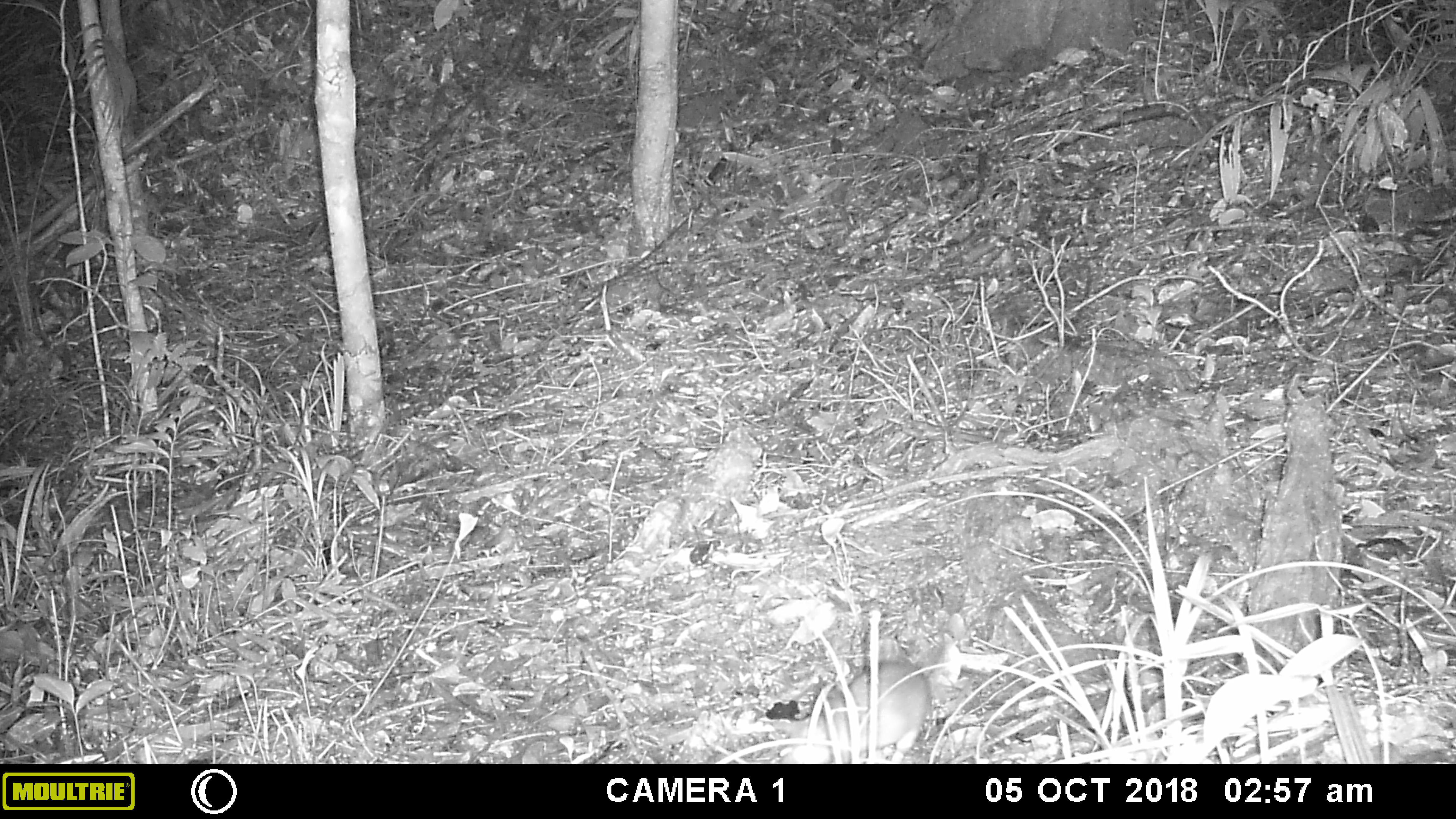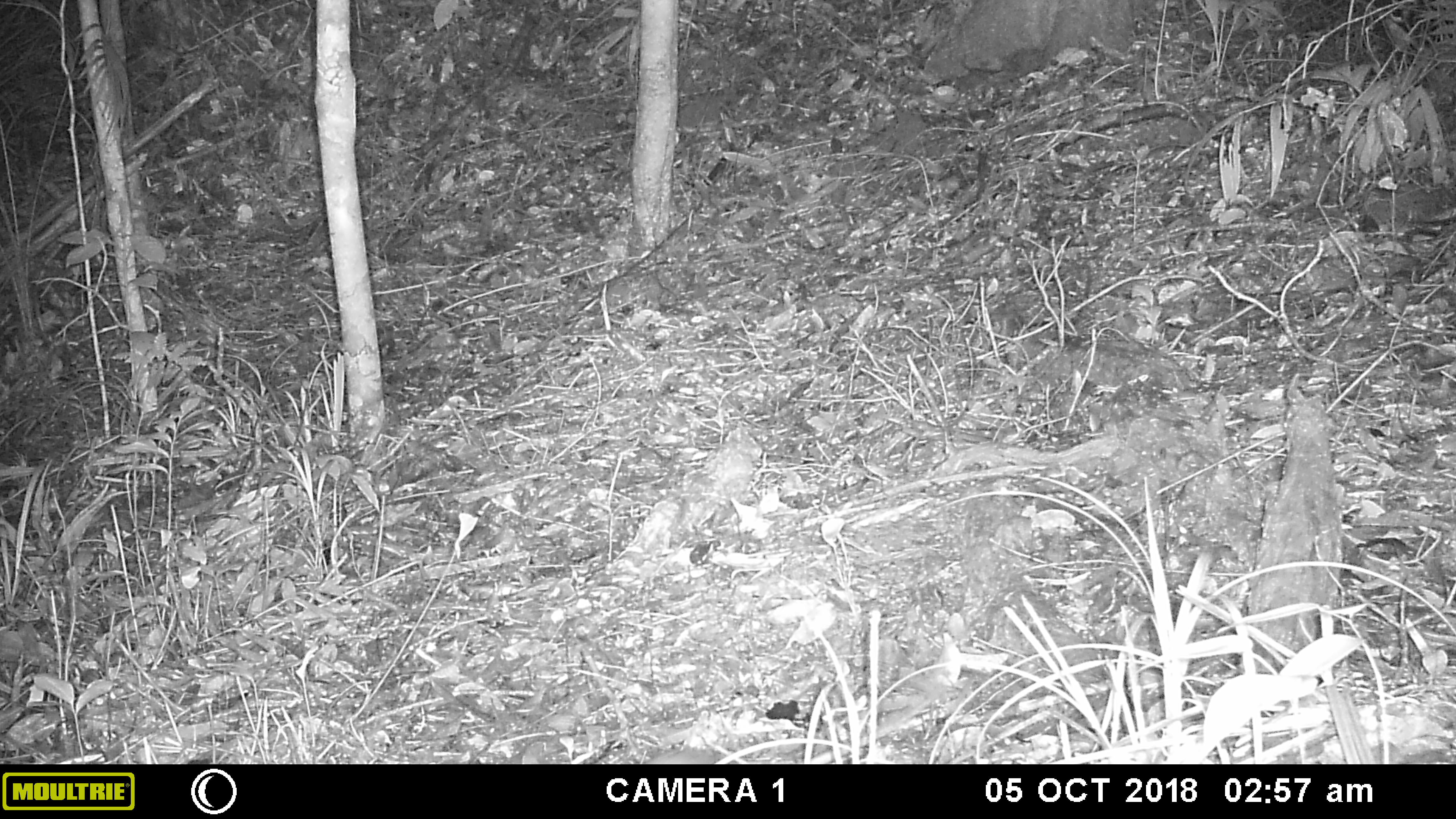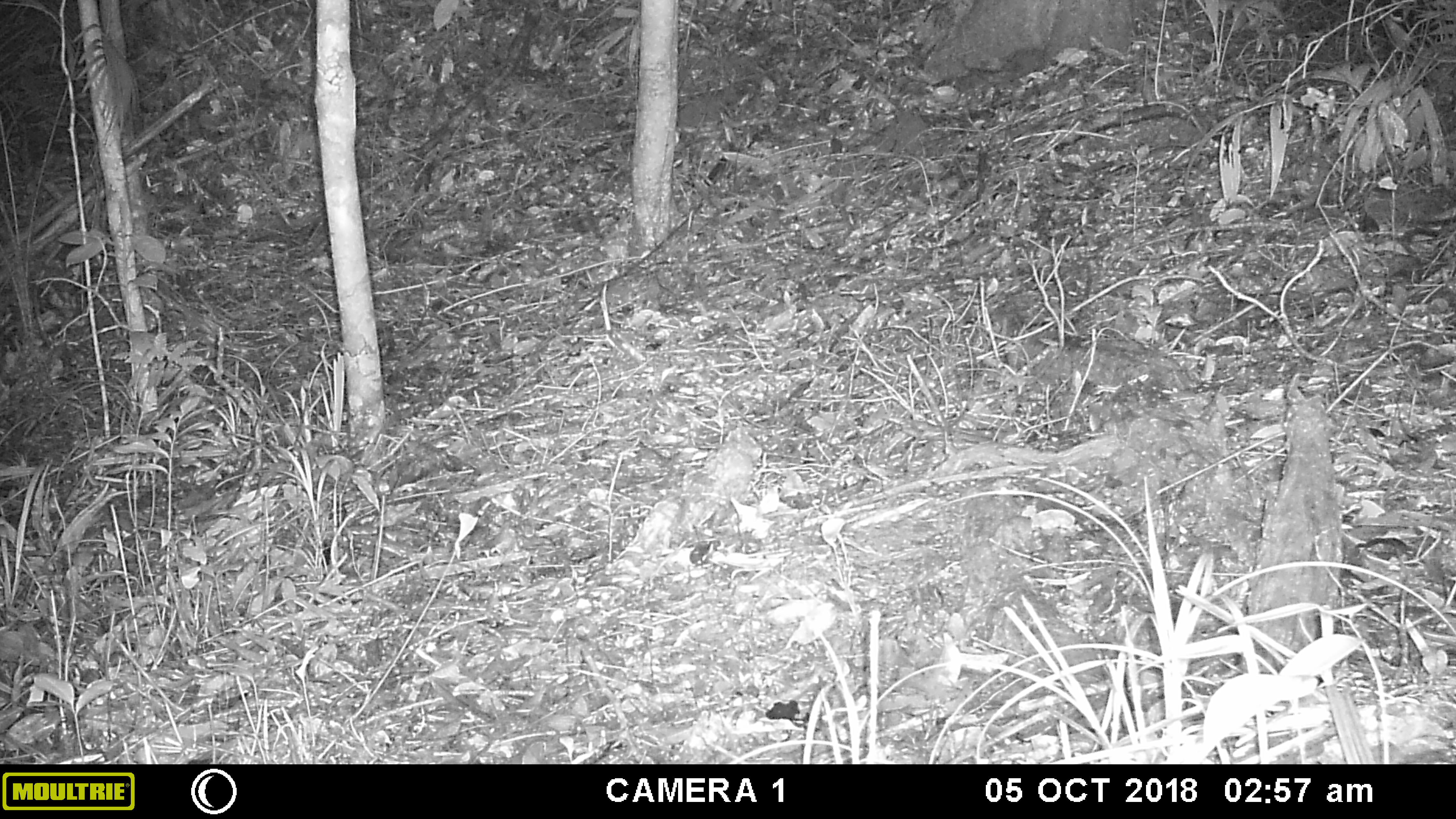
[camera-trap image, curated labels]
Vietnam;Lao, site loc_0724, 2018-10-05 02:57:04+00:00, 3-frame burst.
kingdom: Animalia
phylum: Chordata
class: Mammalia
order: Rodentia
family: Muridae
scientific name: Muridae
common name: old-world mice and rats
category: unidentified murid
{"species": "unidentified murid (old-world mice and rats) (Muridae)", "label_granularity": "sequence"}